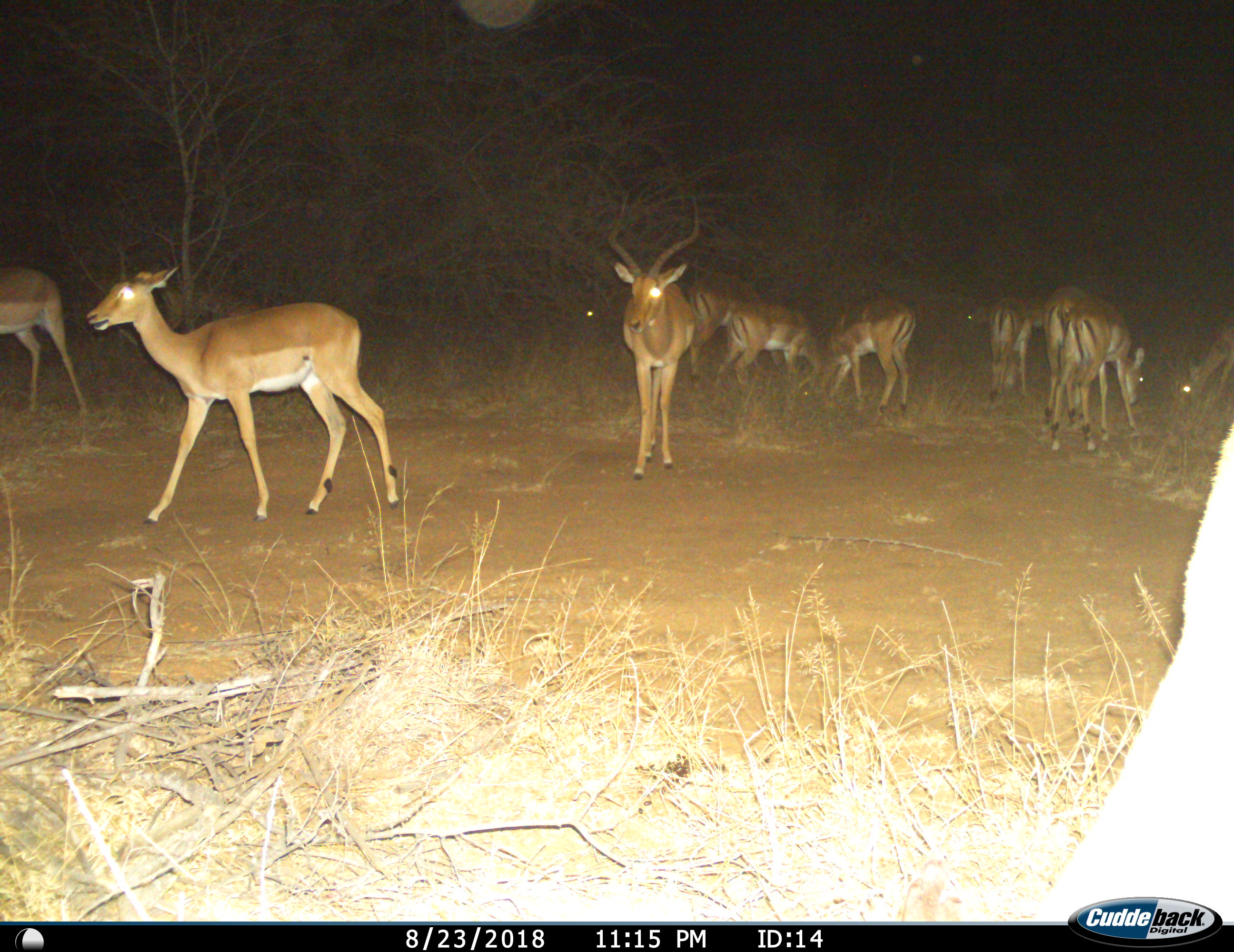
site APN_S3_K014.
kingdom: Animalia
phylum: Chordata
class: Mammalia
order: Artiodactyla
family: Bovidae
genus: Aepyceros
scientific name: Aepyceros melampus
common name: impala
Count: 10.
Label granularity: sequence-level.